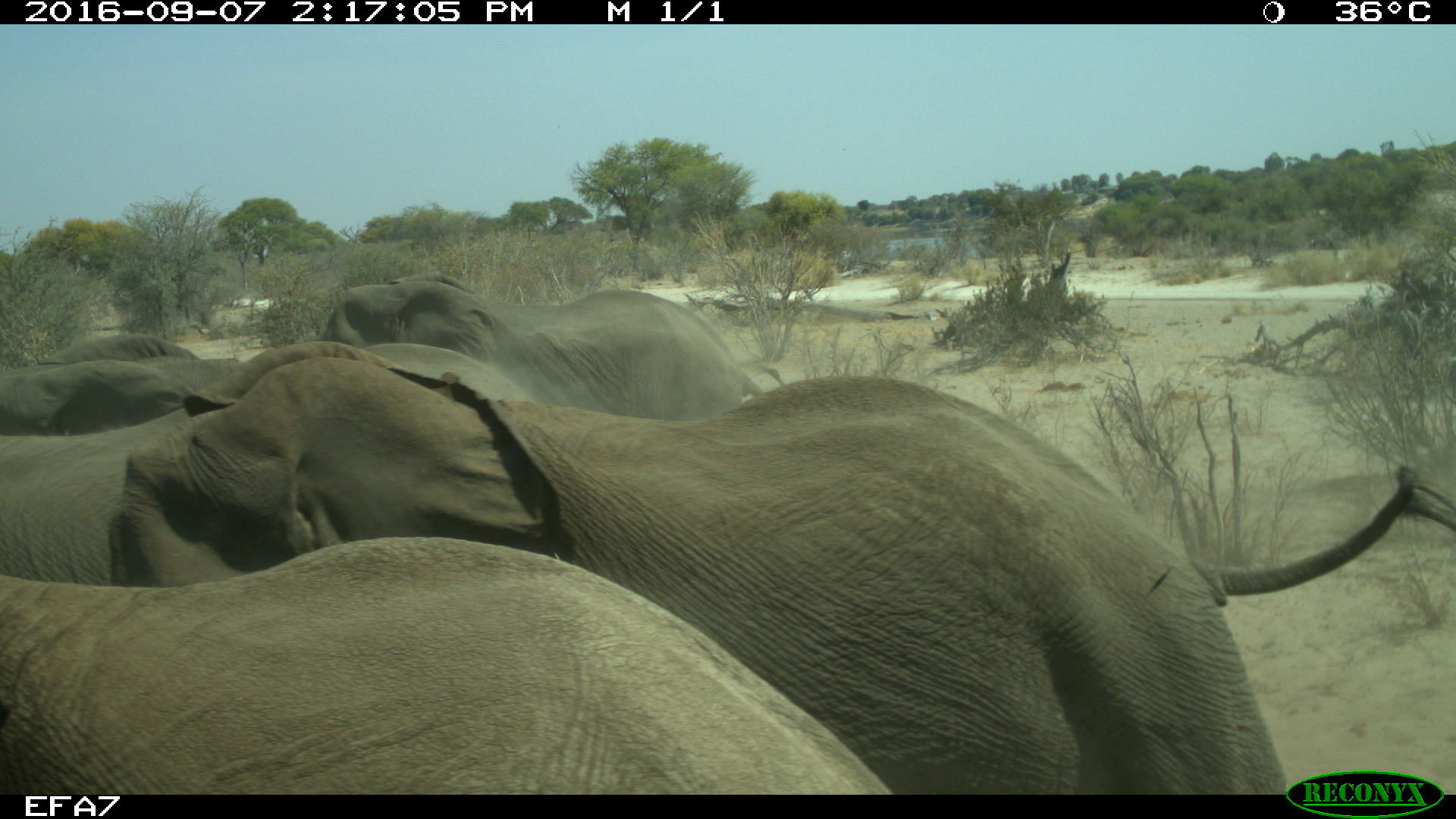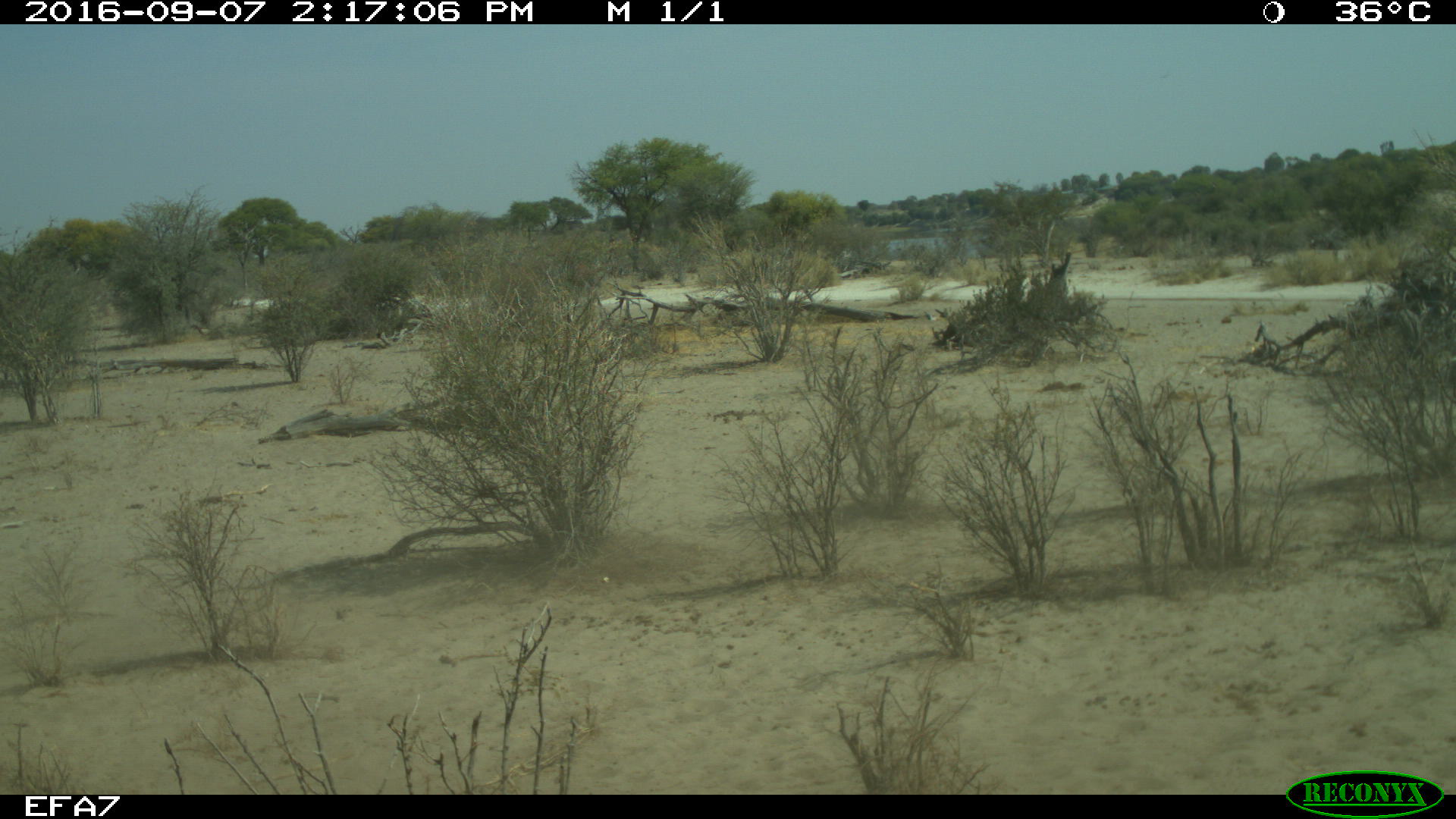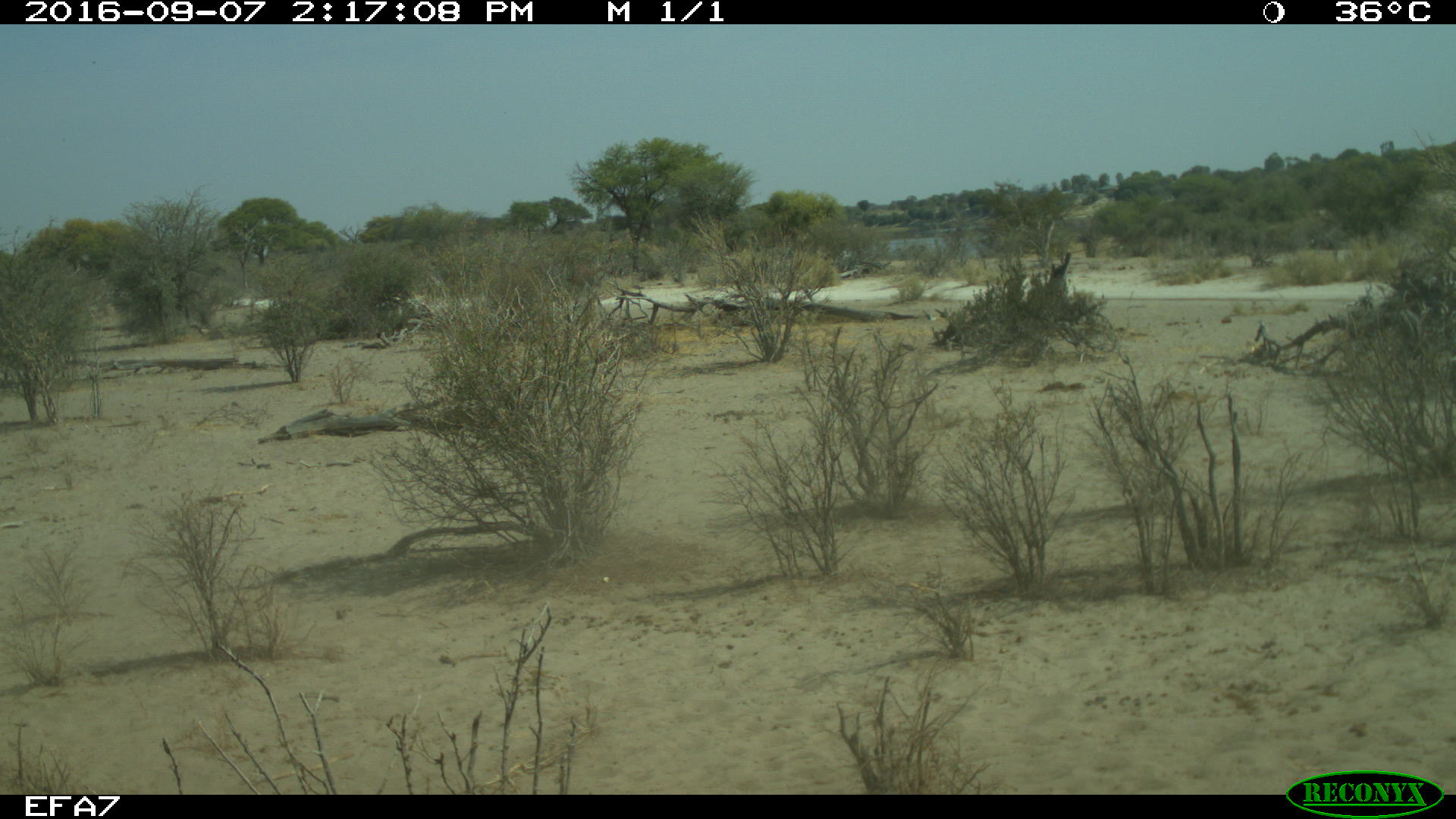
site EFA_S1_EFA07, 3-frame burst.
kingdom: Animalia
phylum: Chordata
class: Mammalia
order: Proboscidea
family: Elephantidae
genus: Loxodonta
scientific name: Loxodonta africana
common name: african bush elephant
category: elephant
Elephant (african bush elephant) (Loxodonta africana), count 5. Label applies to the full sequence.